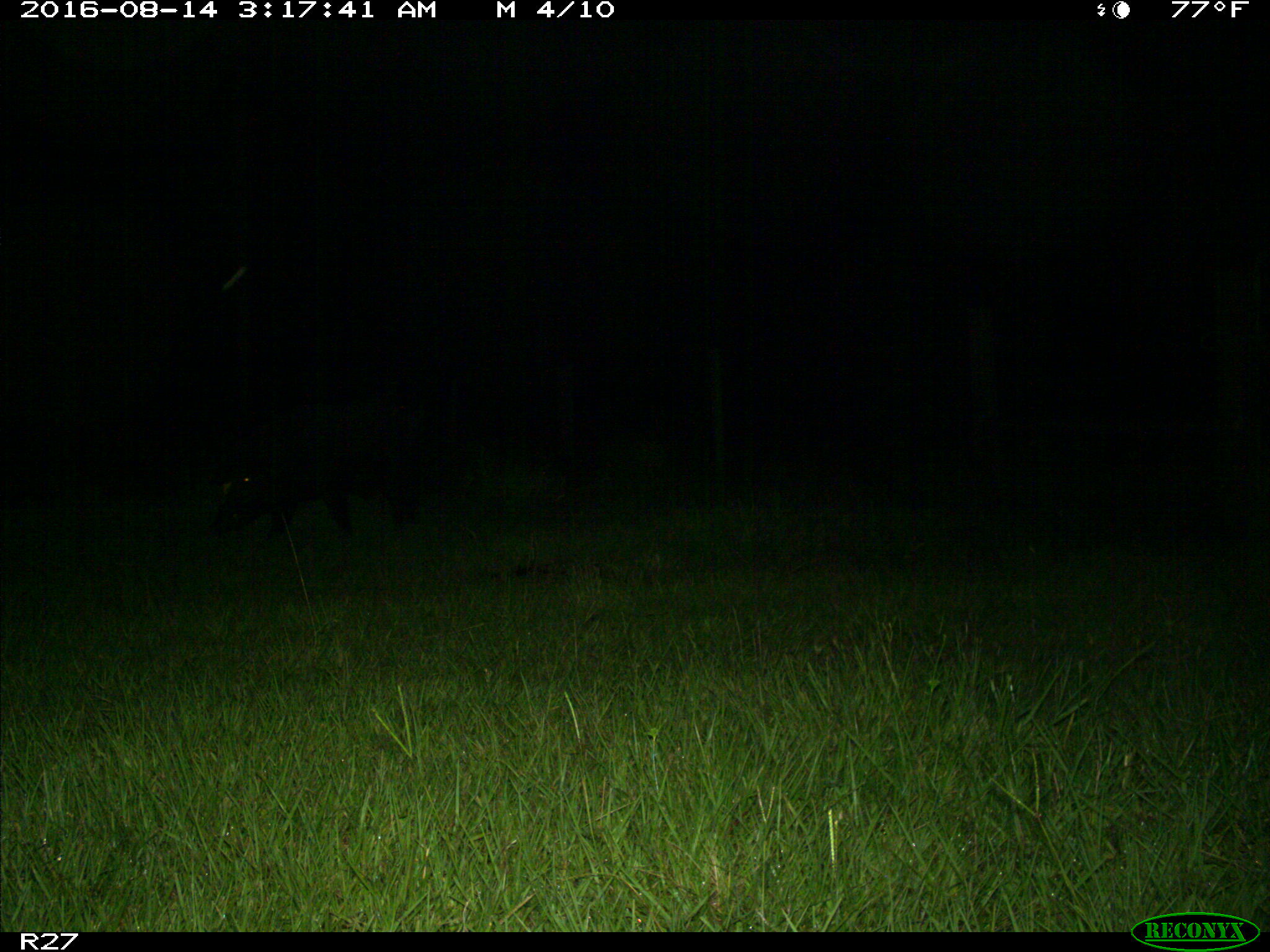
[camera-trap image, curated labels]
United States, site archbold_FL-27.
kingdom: Animalia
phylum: Chordata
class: Mammalia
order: Artiodactyla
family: Suidae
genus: Sus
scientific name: Sus scrofa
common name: wild boar